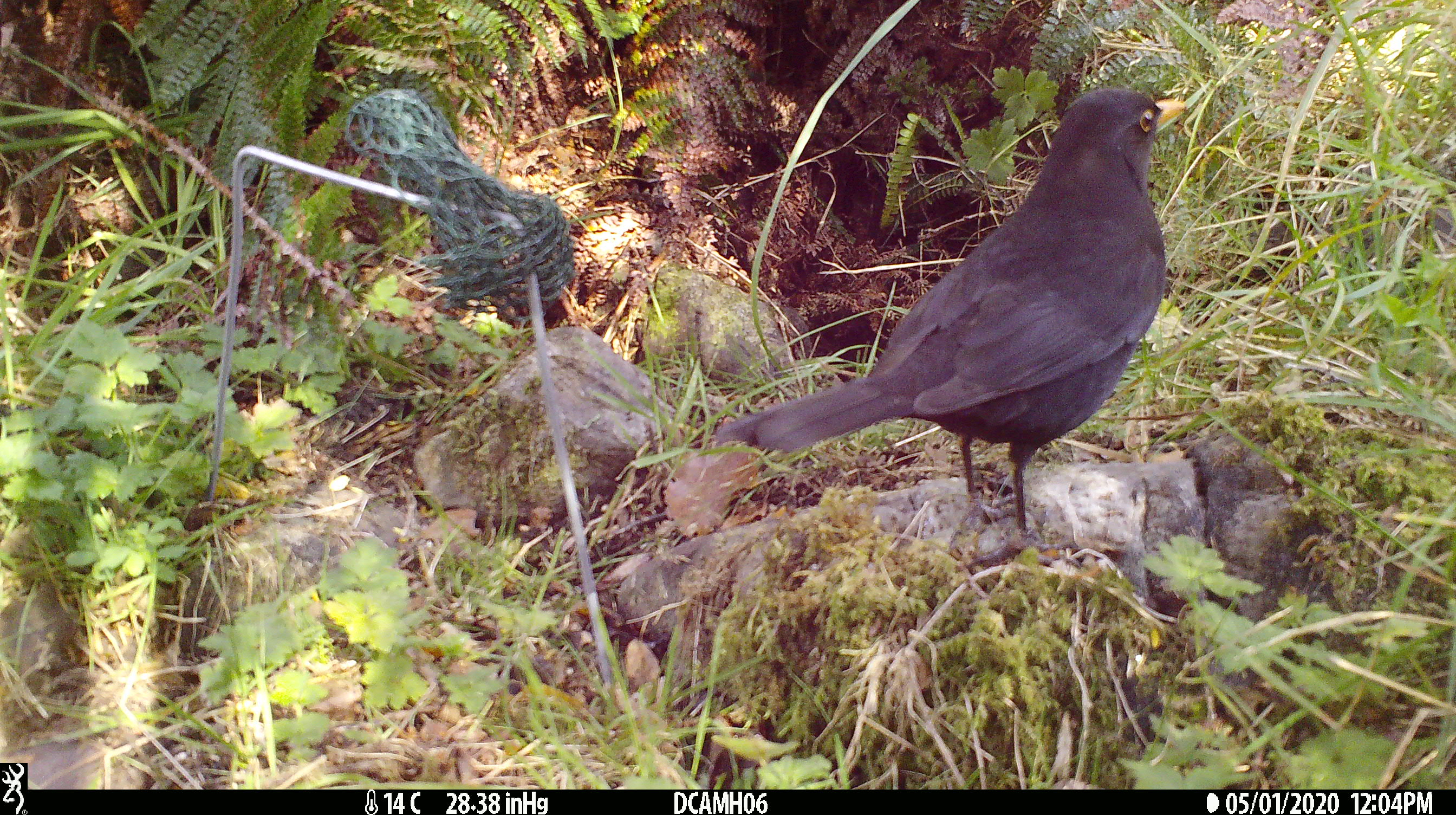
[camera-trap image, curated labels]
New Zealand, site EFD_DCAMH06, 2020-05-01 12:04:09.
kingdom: Animalia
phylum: Chordata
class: Aves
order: Passeriformes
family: Turdidae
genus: Turdus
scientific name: Turdus merula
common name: eurasian blackbird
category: blackbird